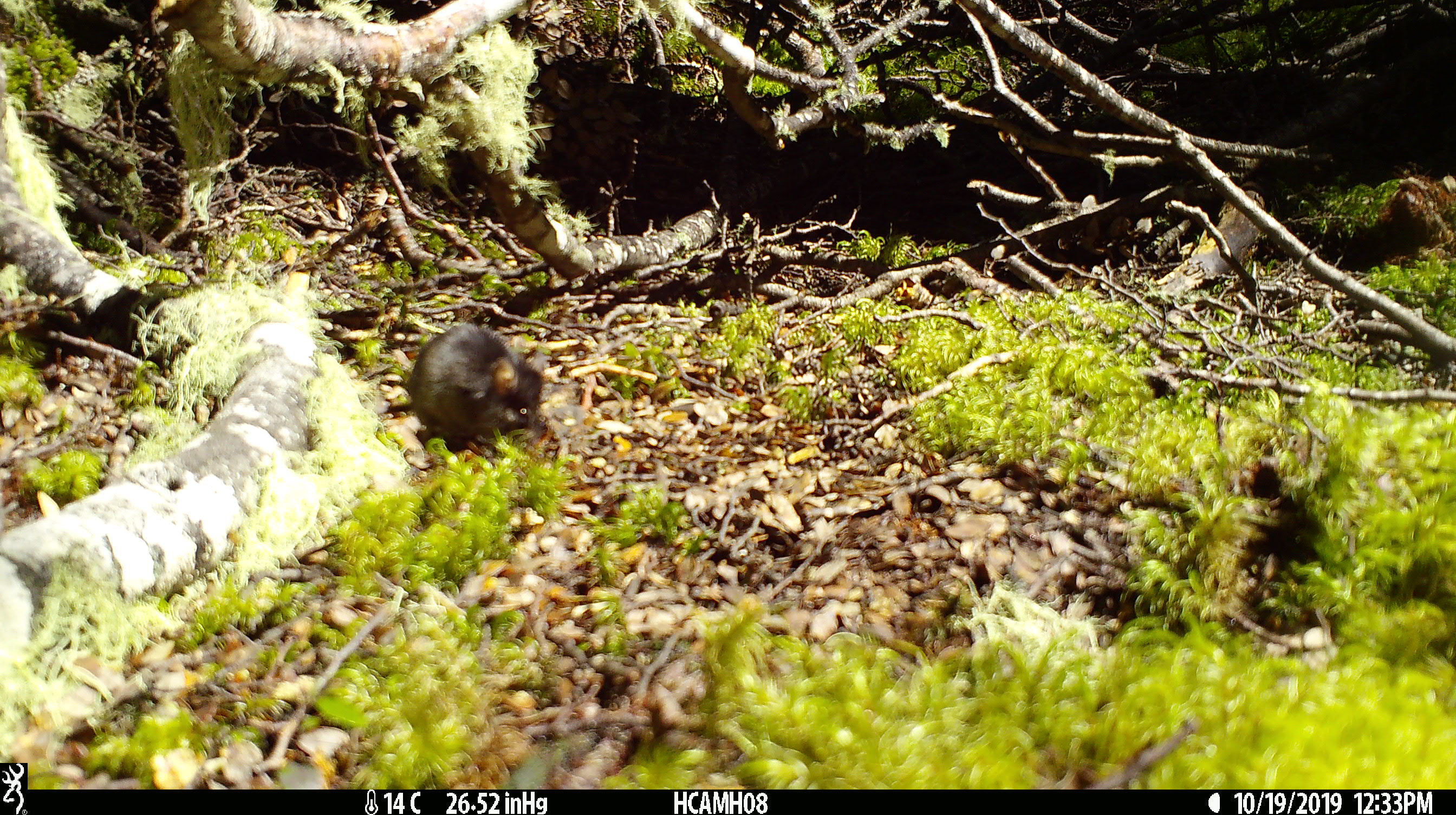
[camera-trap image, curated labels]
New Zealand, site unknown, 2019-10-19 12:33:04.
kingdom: Animalia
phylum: Chordata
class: Mammalia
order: Rodentia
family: Muridae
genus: Mus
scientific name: Mus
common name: mouse